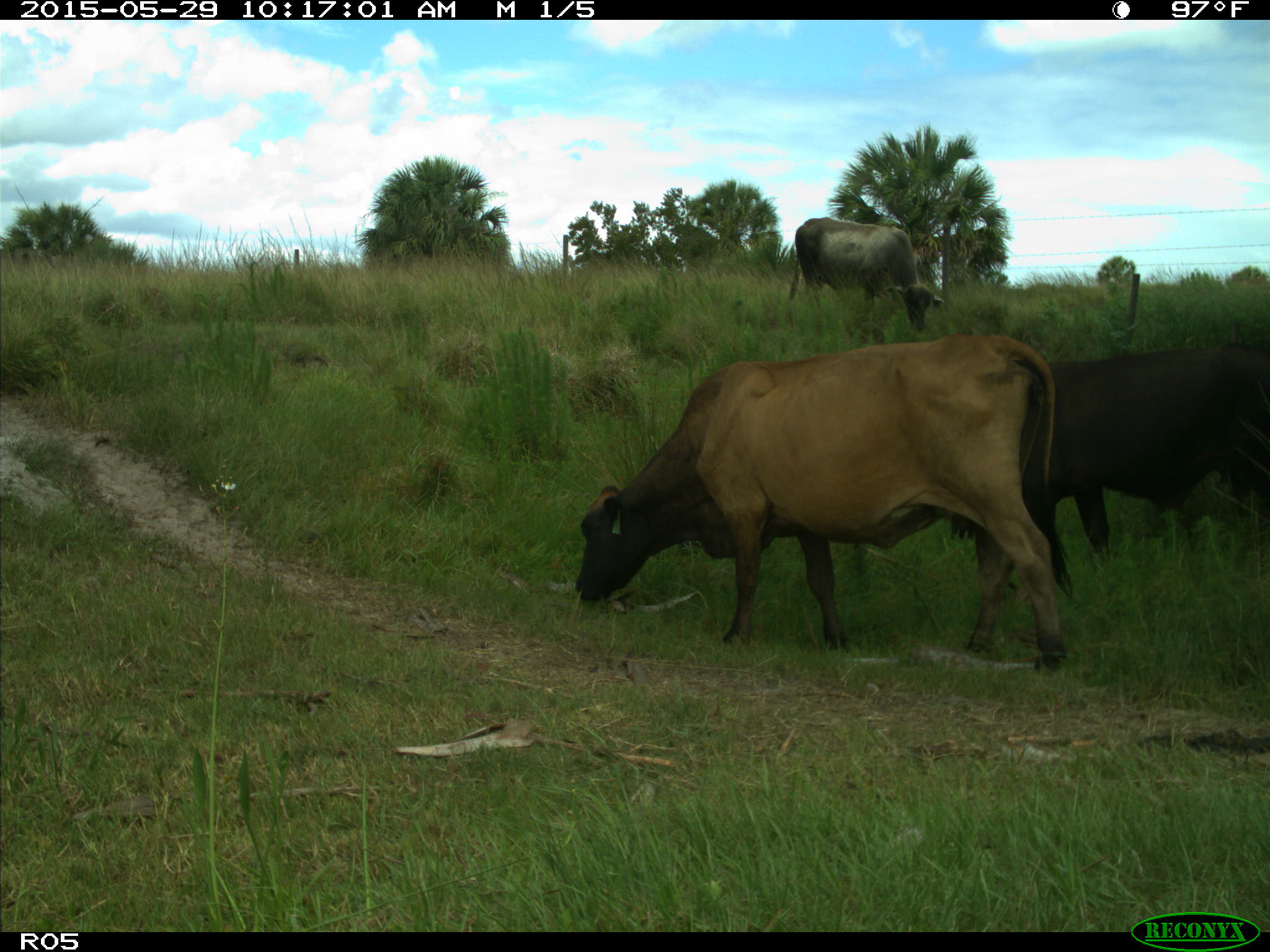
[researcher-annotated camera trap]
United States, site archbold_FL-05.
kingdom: Animalia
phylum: Chordata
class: Mammalia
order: Artiodactyla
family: Bovidae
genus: Bos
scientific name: Bos taurus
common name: domestic cow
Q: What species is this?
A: Bos taurus (domestic cow).